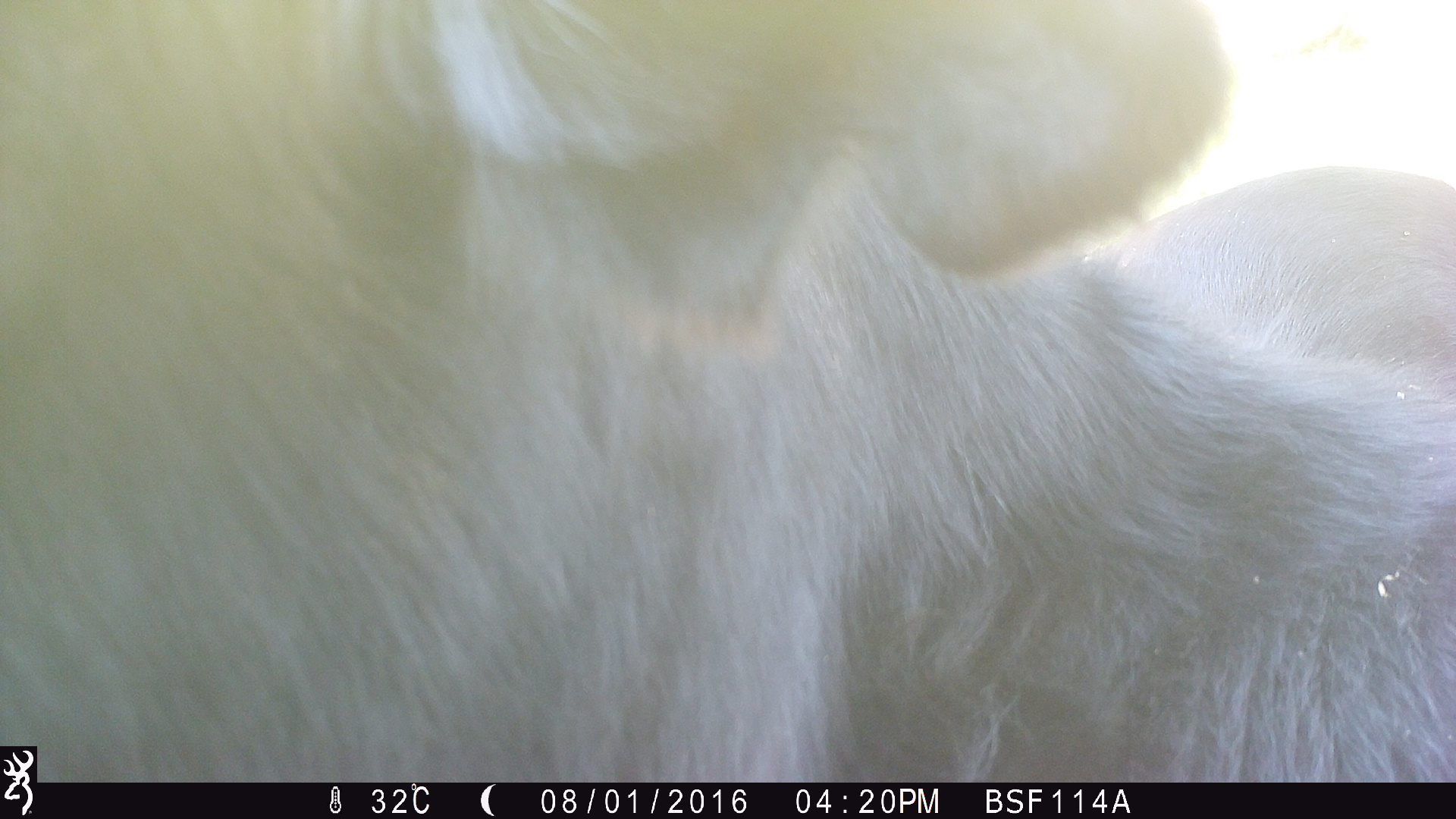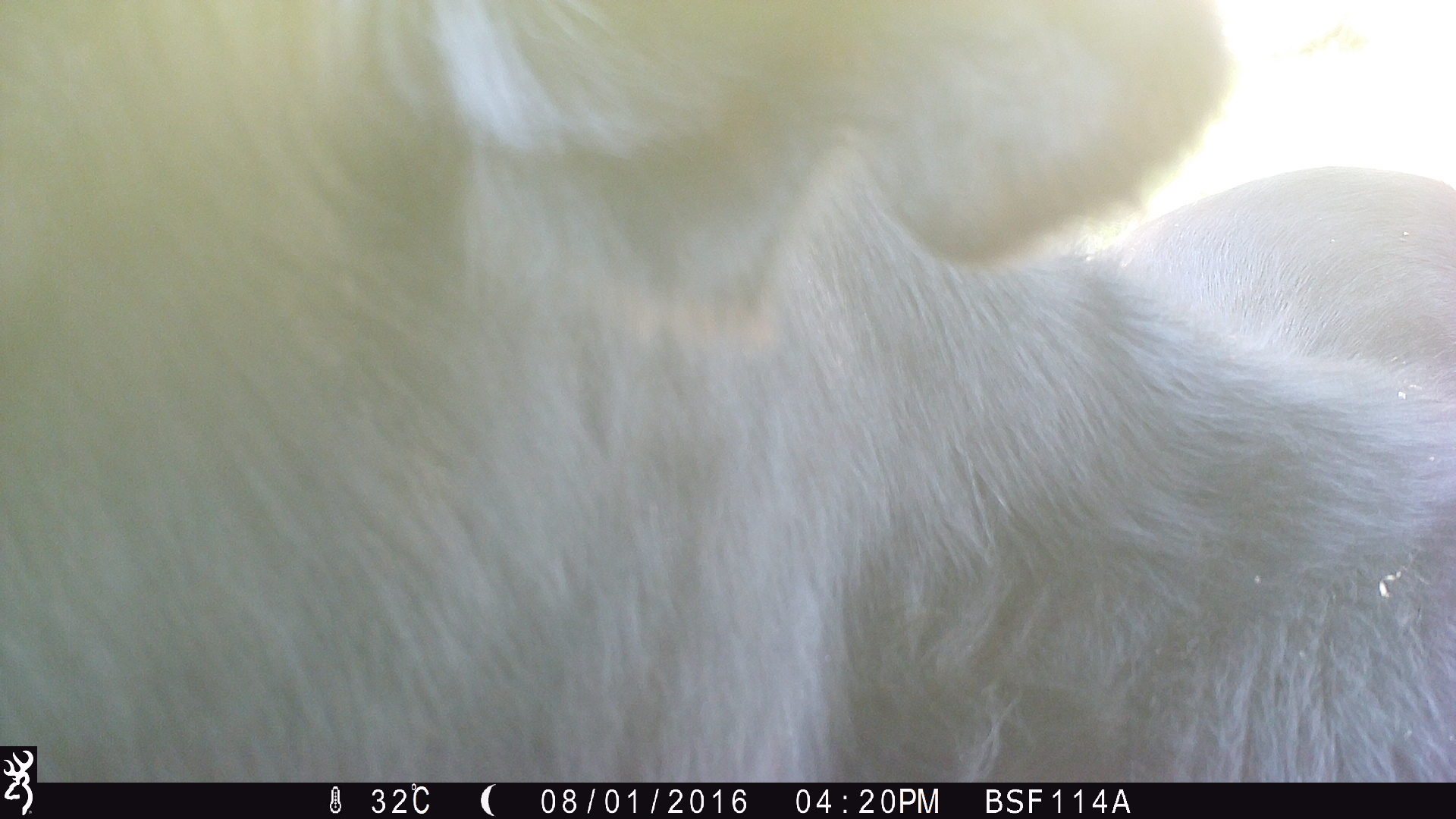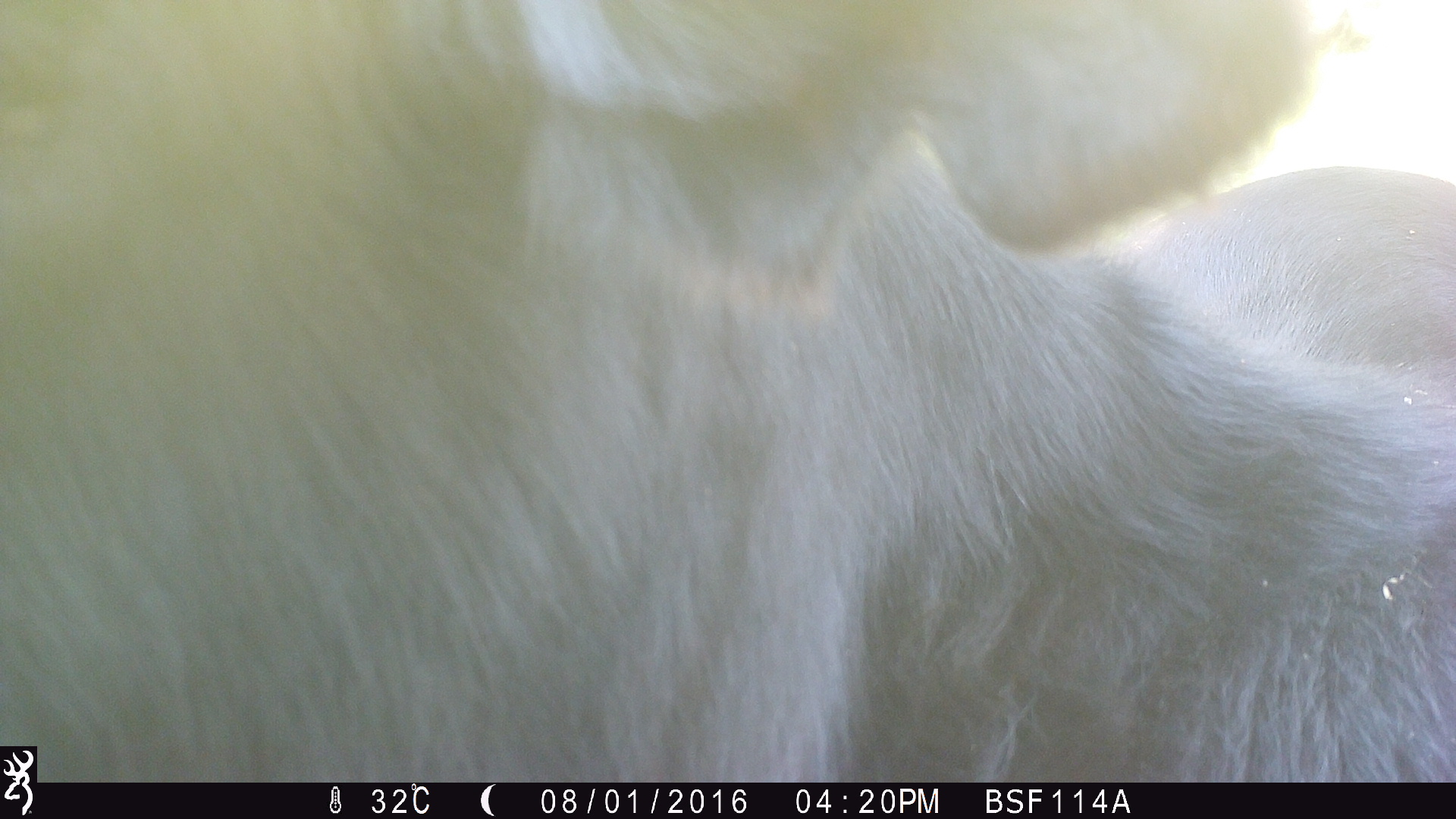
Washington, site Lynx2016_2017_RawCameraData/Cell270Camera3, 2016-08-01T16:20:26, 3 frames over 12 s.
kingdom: Animalia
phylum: Chordata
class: Mammalia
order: Artiodactyla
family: Bovidae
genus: Bos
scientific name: Bos taurus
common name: domestic cattle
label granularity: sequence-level